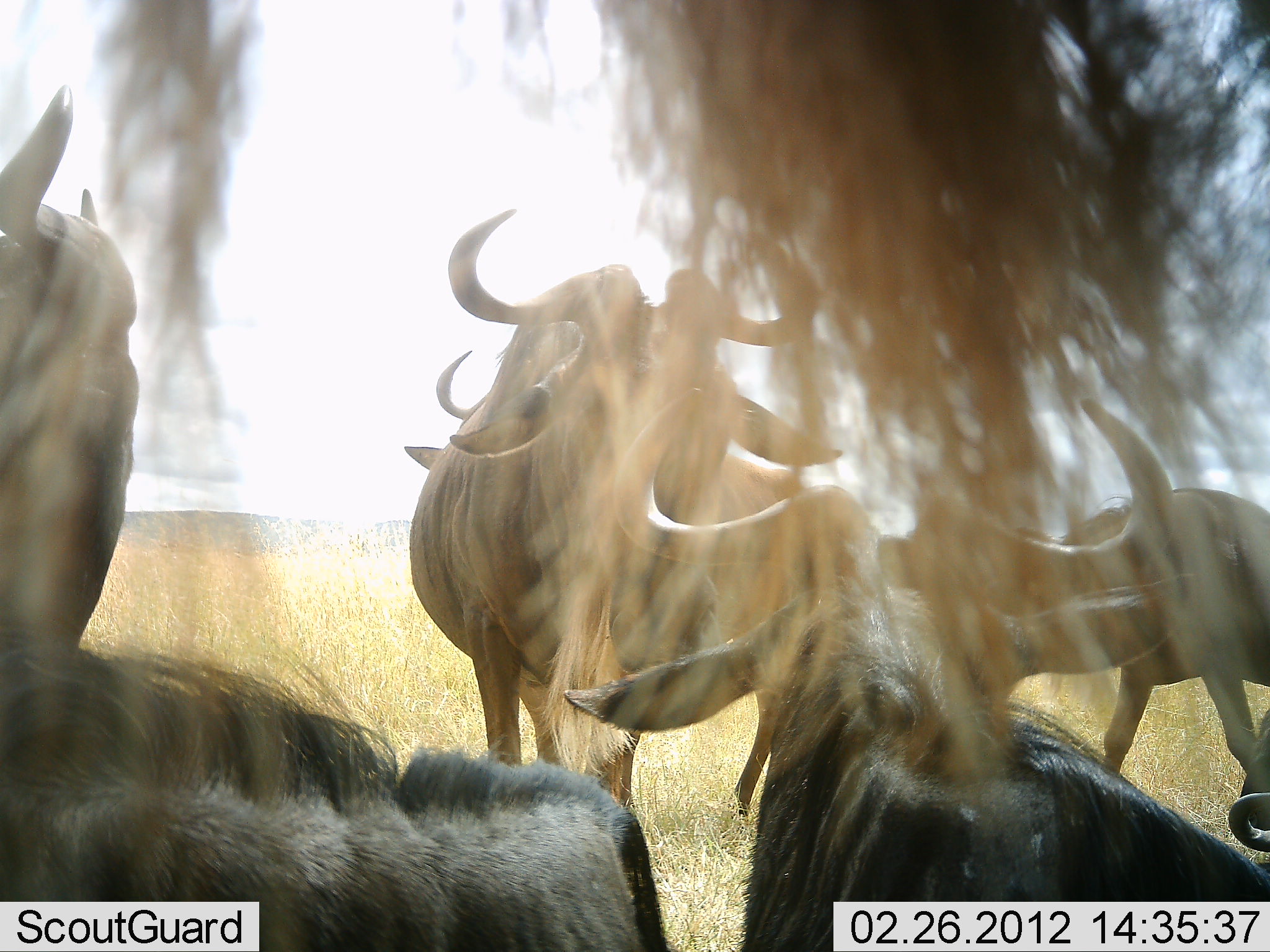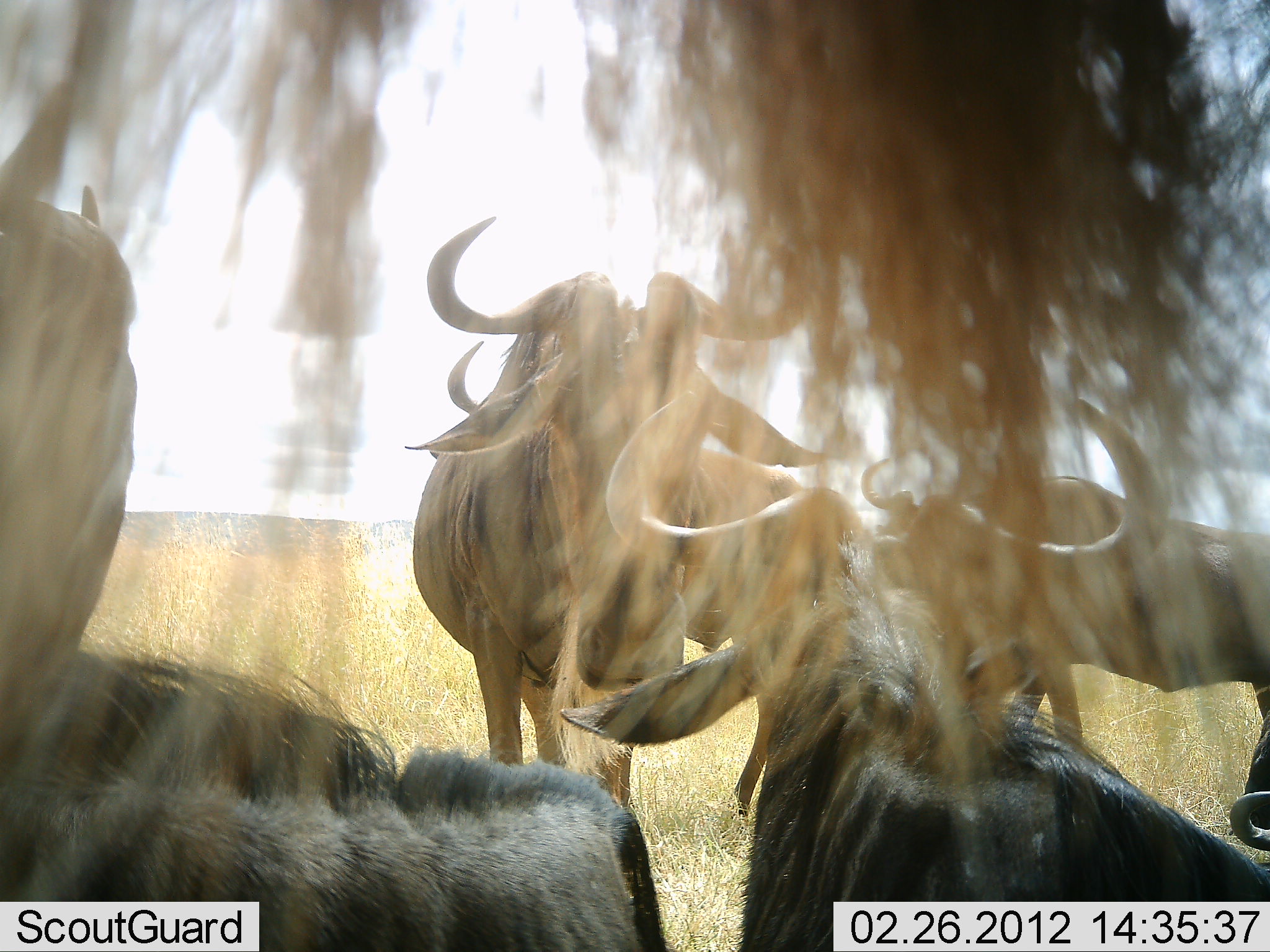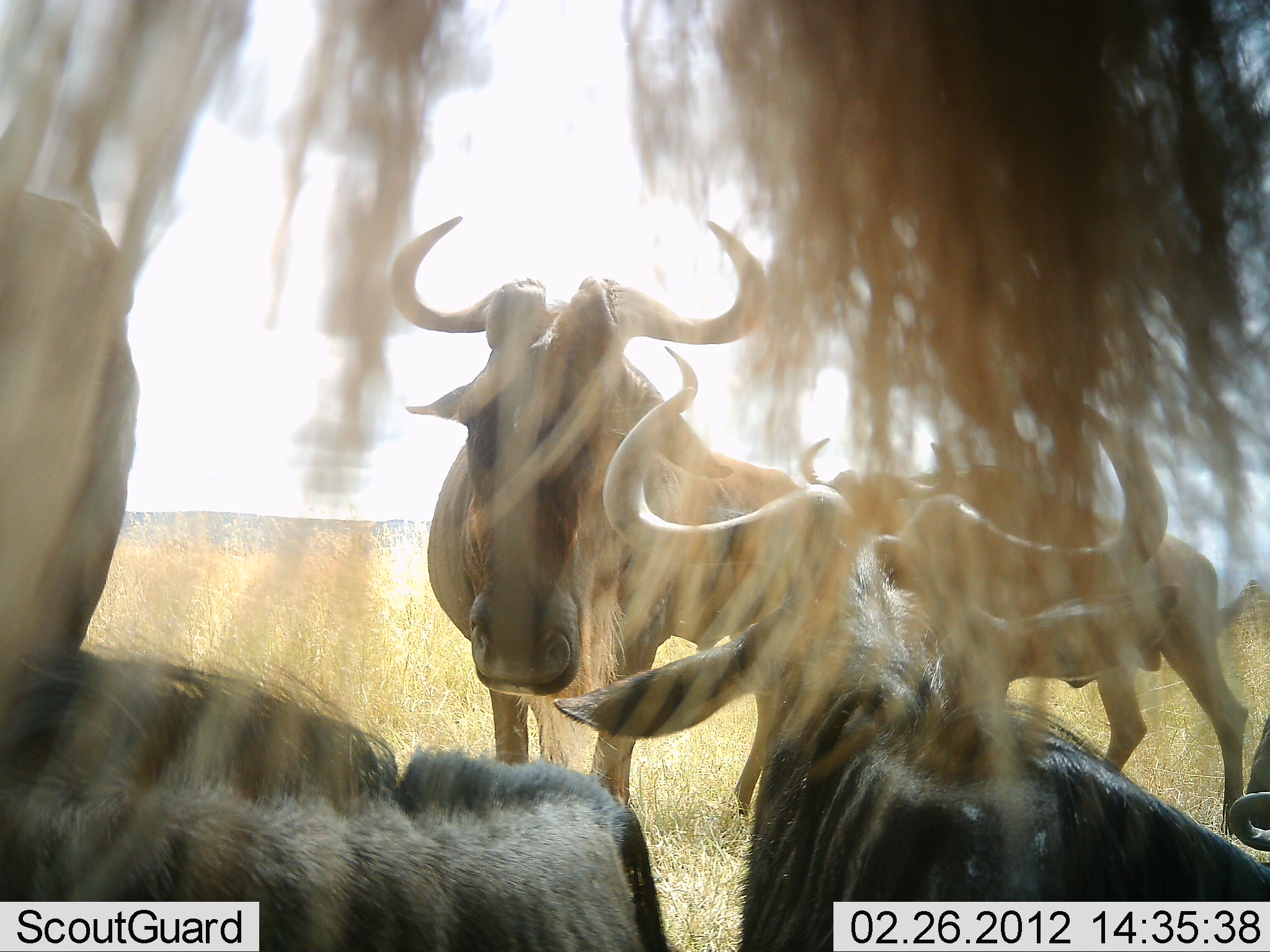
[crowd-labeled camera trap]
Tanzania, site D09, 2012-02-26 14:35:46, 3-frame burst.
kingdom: Animalia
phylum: Chordata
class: Mammalia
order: Artiodactyla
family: Bovidae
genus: Connochaetes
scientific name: Connochaetes taurinus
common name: blue wildebeest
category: wildebeest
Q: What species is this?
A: Wildebeest (blue wildebeest) (Connochaetes taurinus).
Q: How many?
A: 5.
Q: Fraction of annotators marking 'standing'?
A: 80%.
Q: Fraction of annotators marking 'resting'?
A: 85%.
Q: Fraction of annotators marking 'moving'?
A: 5%.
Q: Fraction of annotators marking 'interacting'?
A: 0%.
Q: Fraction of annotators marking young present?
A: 0%.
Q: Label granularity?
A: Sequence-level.